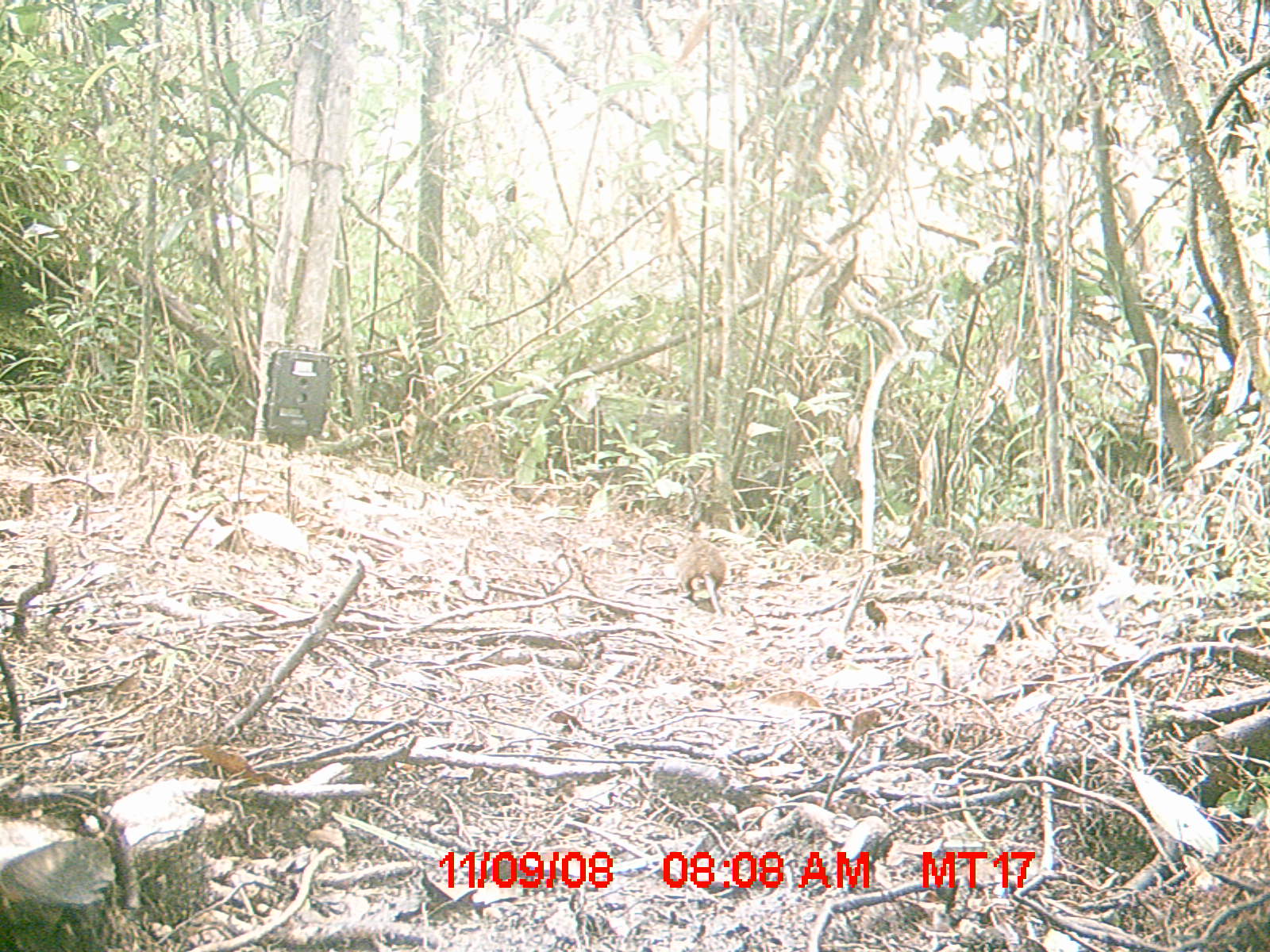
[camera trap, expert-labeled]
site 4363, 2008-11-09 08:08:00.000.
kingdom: Animalia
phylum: Chordata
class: Mammalia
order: Rodentia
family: Nesomyidae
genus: Nesomys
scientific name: Nesomys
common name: nesomys rodents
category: nesomys sp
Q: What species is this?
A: Nesomys sp (nesomys rodents) (Nesomys).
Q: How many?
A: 1.